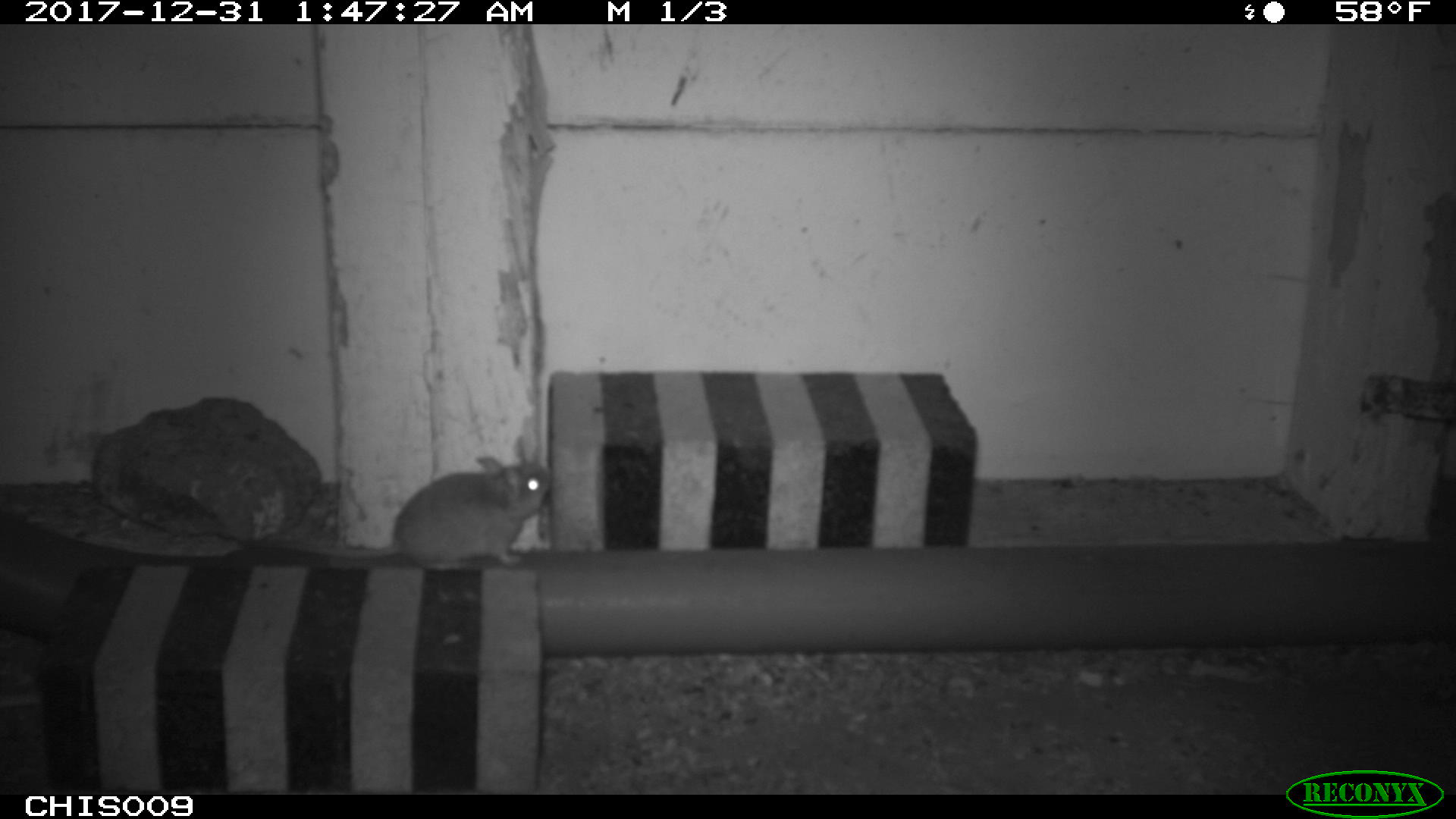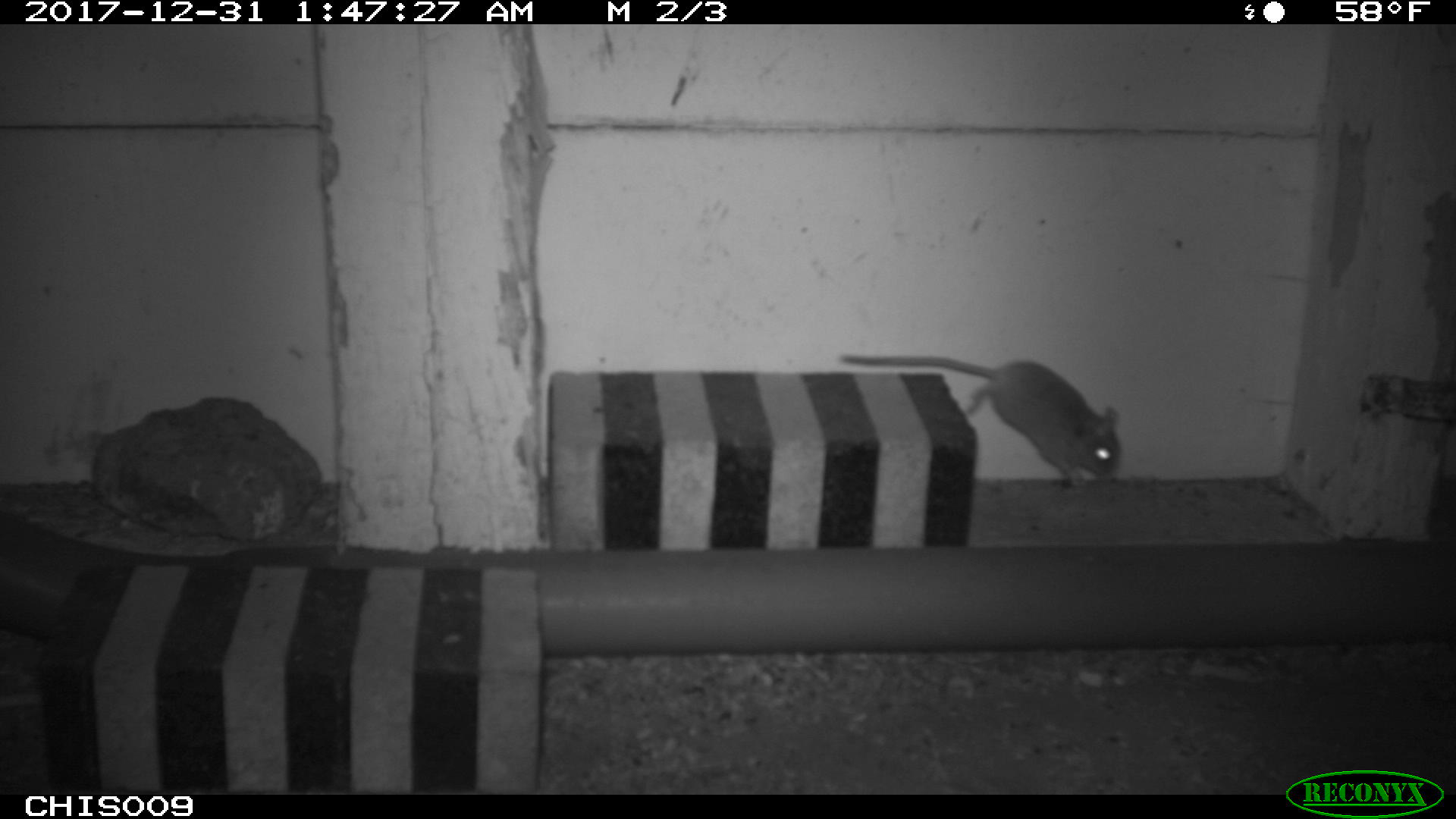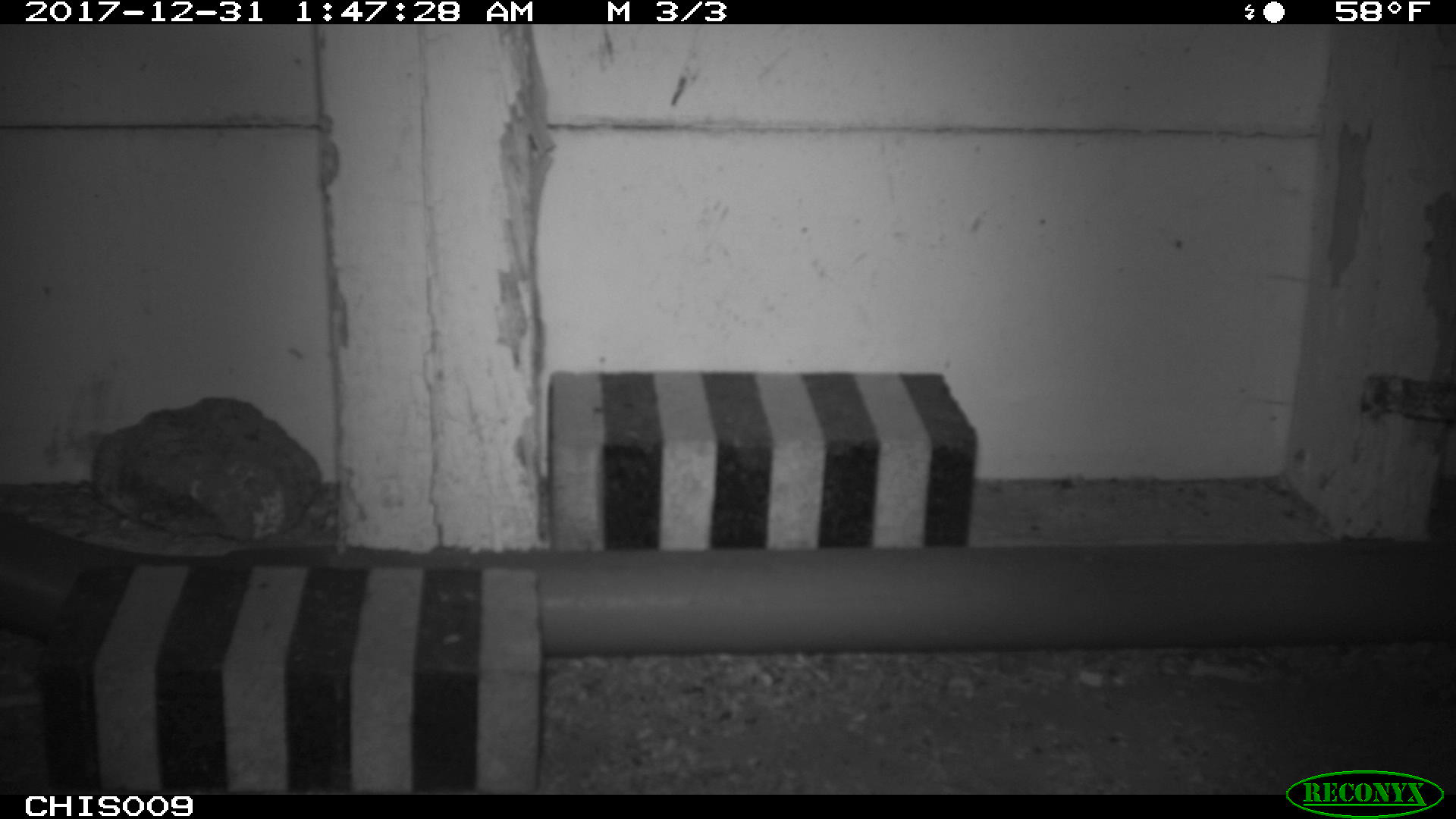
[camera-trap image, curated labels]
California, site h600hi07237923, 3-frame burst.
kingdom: Animalia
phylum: Chordata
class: Mammalia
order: Rodentia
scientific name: Rodentia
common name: rodent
Rodent (Rodentia).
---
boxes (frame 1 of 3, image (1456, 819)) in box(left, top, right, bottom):
rodent: box(275, 435, 553, 571)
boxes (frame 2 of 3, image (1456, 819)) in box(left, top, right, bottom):
rodent: box(836, 352, 1122, 487)